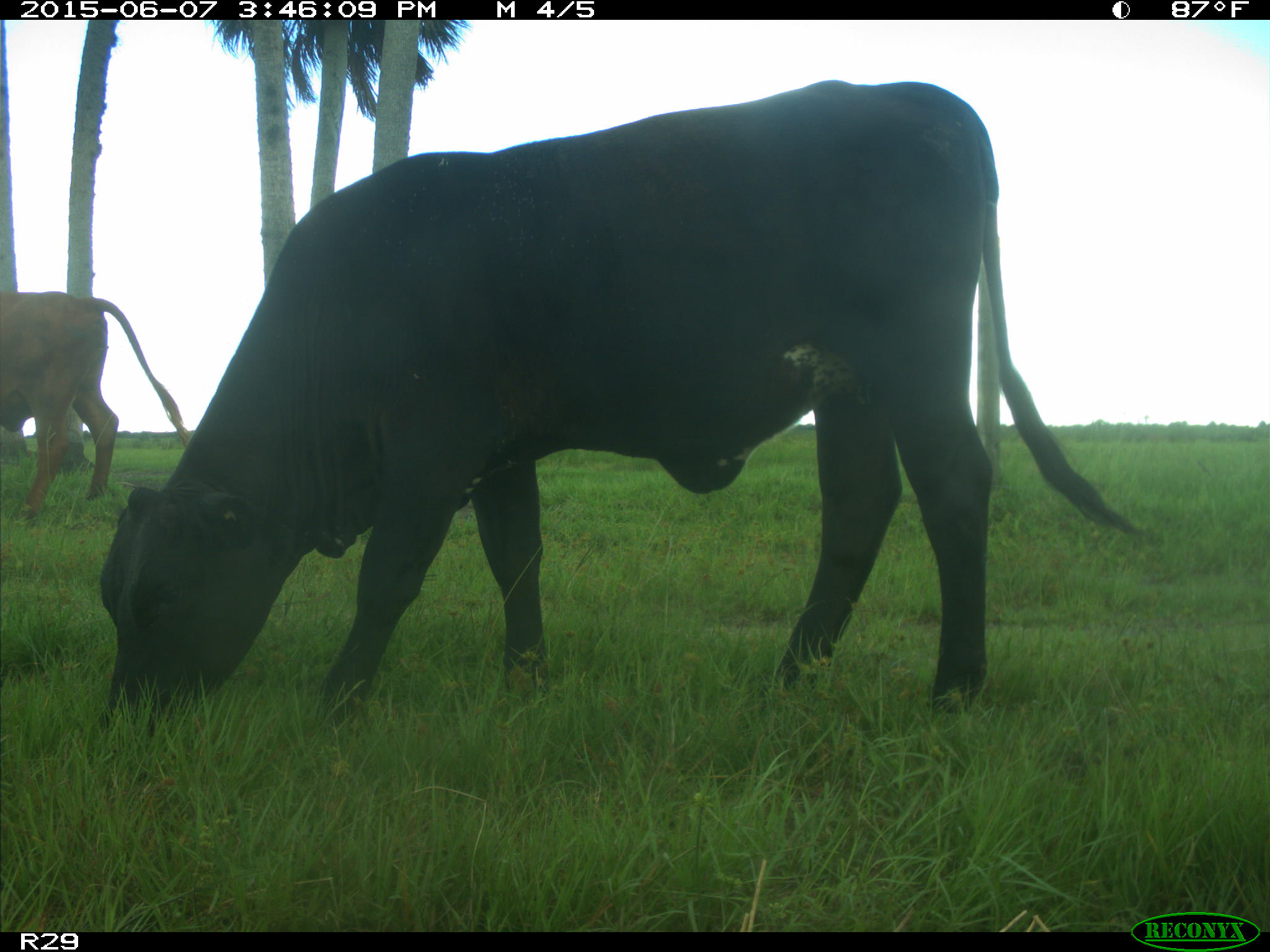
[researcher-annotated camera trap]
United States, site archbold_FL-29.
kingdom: Animalia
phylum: Chordata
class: Mammalia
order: Artiodactyla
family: Bovidae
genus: Bos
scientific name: Bos taurus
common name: domestic cow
Bos taurus (domestic cow).